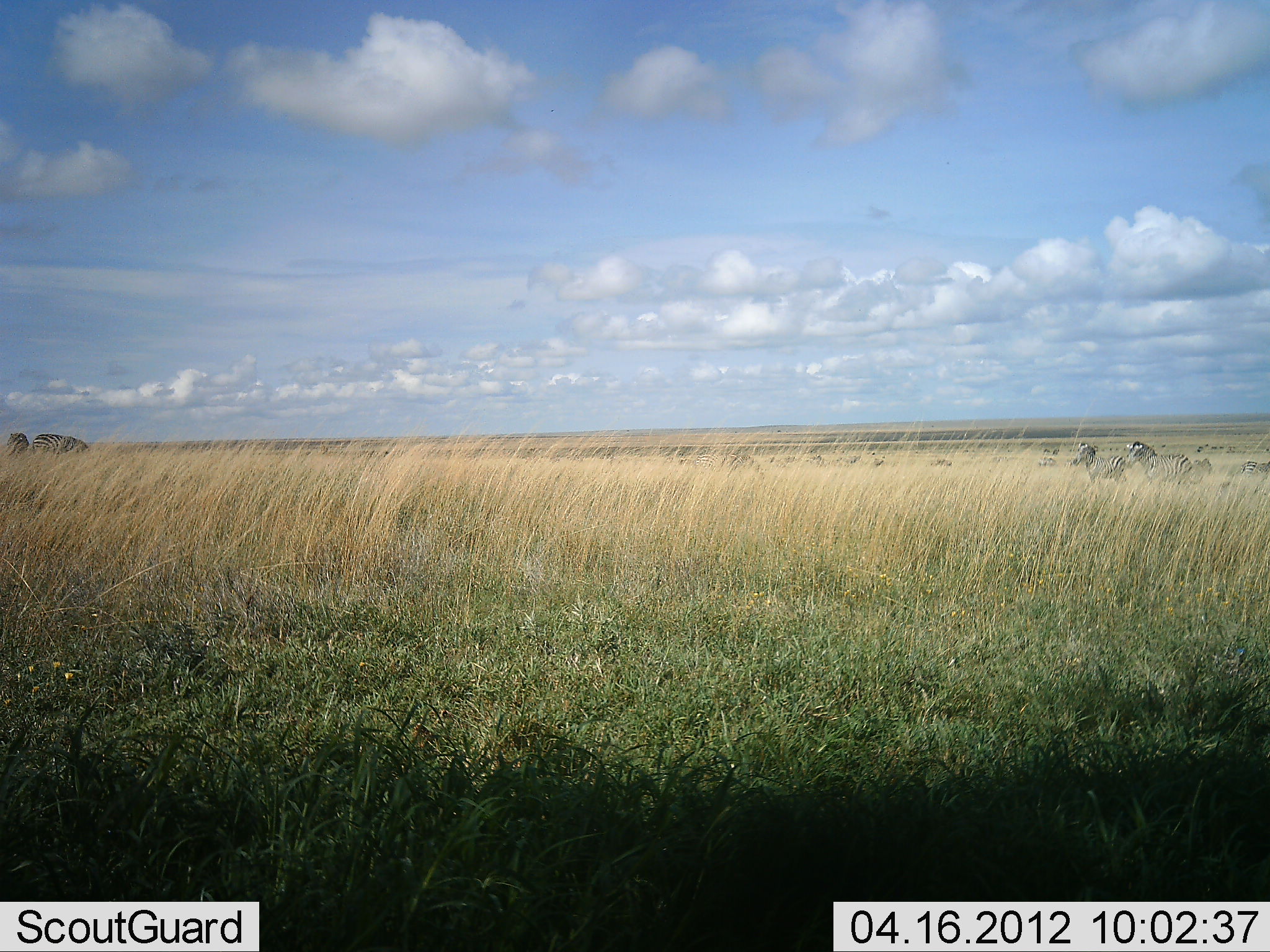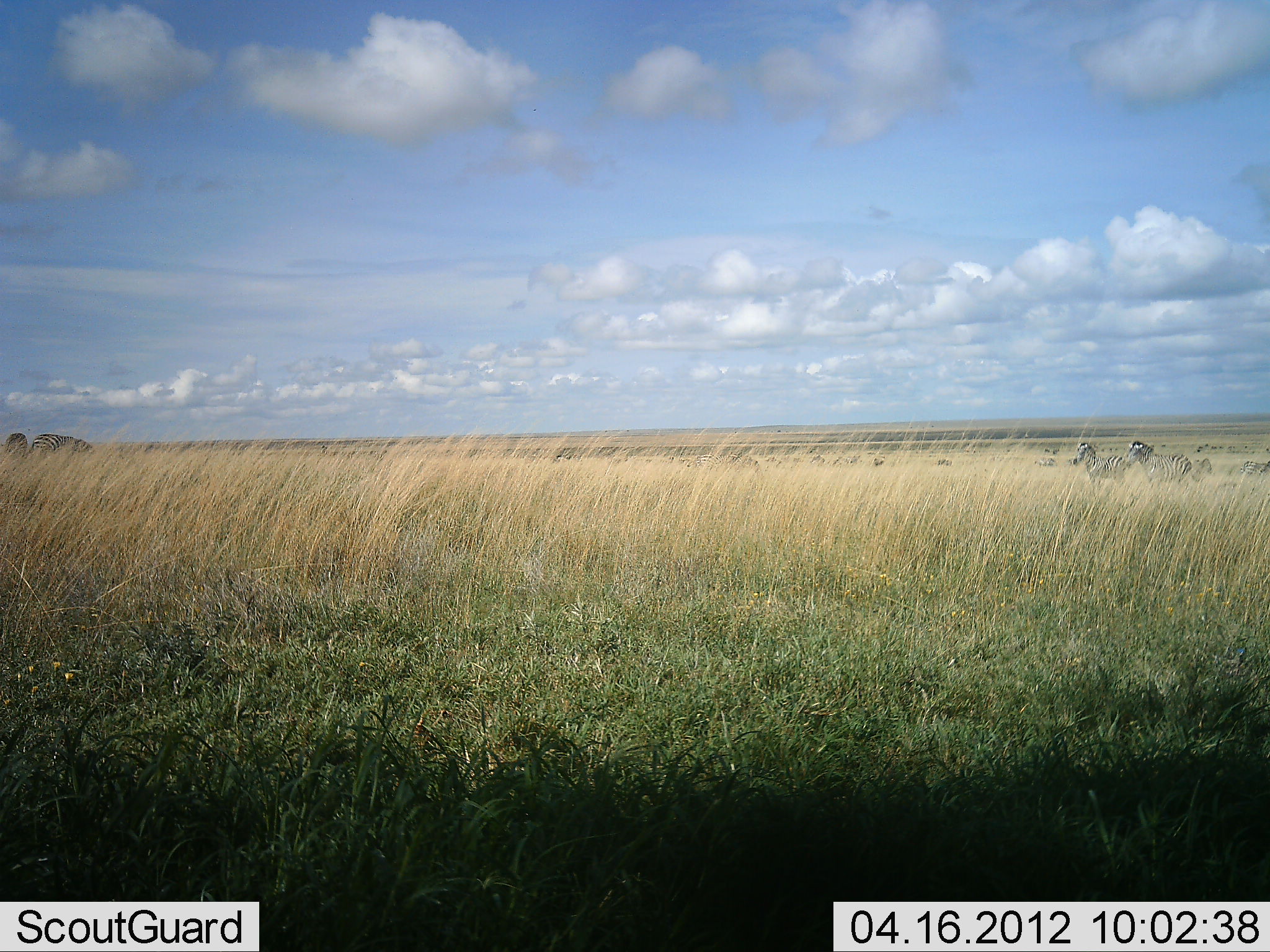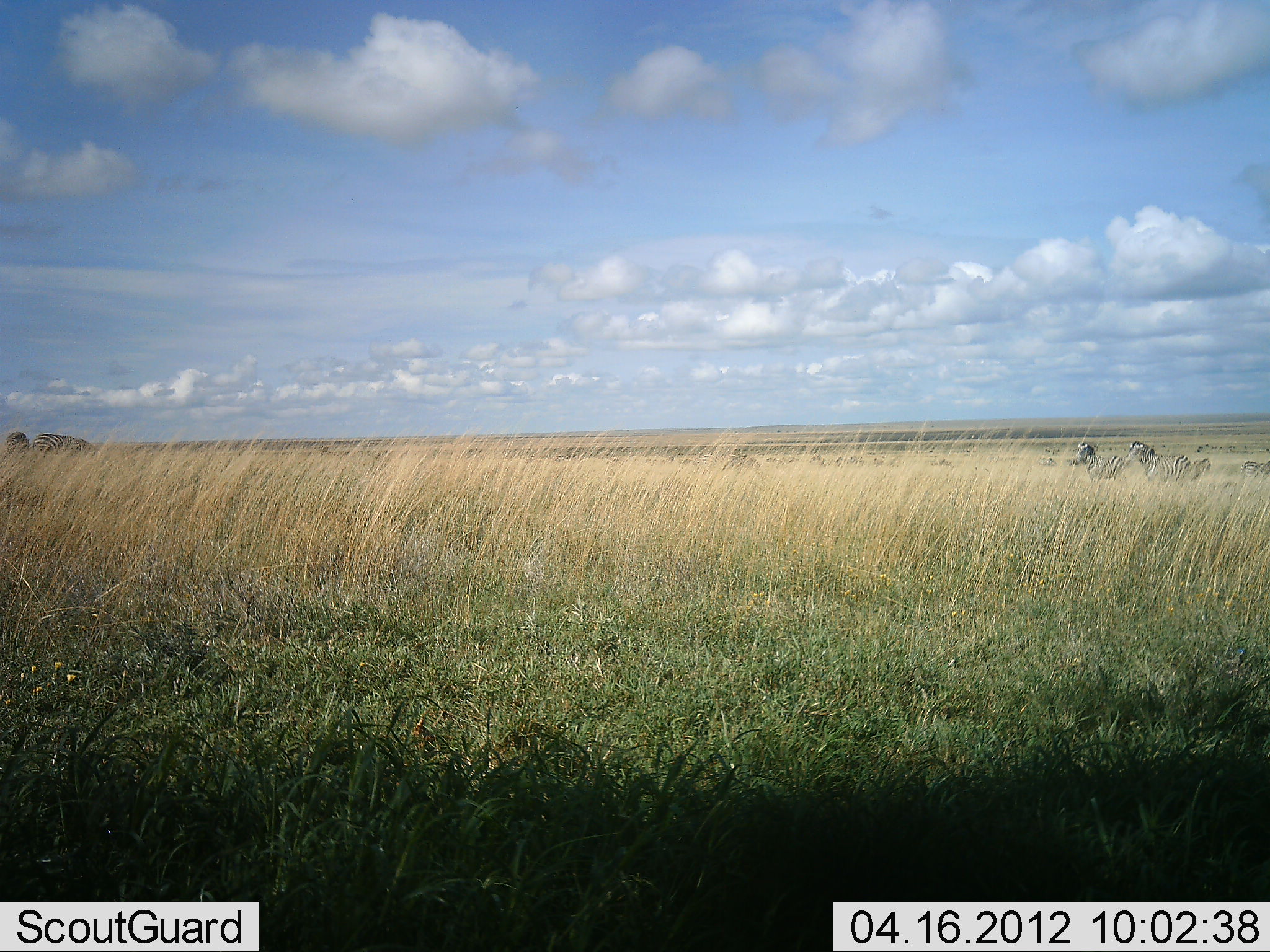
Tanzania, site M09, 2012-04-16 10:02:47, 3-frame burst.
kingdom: Animalia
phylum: Chordata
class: Mammalia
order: Perissodactyla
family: Equidae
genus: Equus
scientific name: Equus quagga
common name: plains zebra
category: zebra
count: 4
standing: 90%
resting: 0%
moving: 10%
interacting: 0%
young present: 3%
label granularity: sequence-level